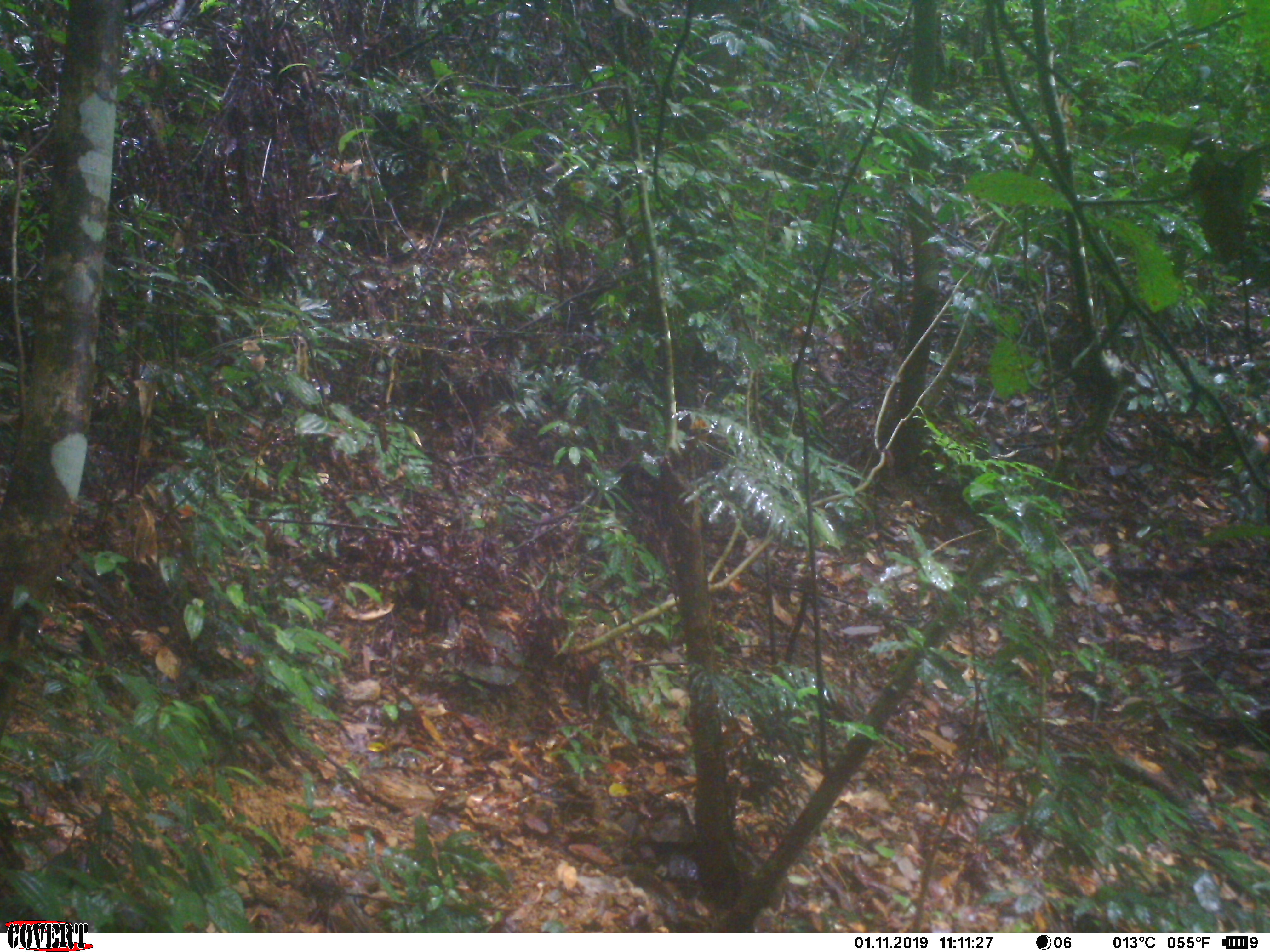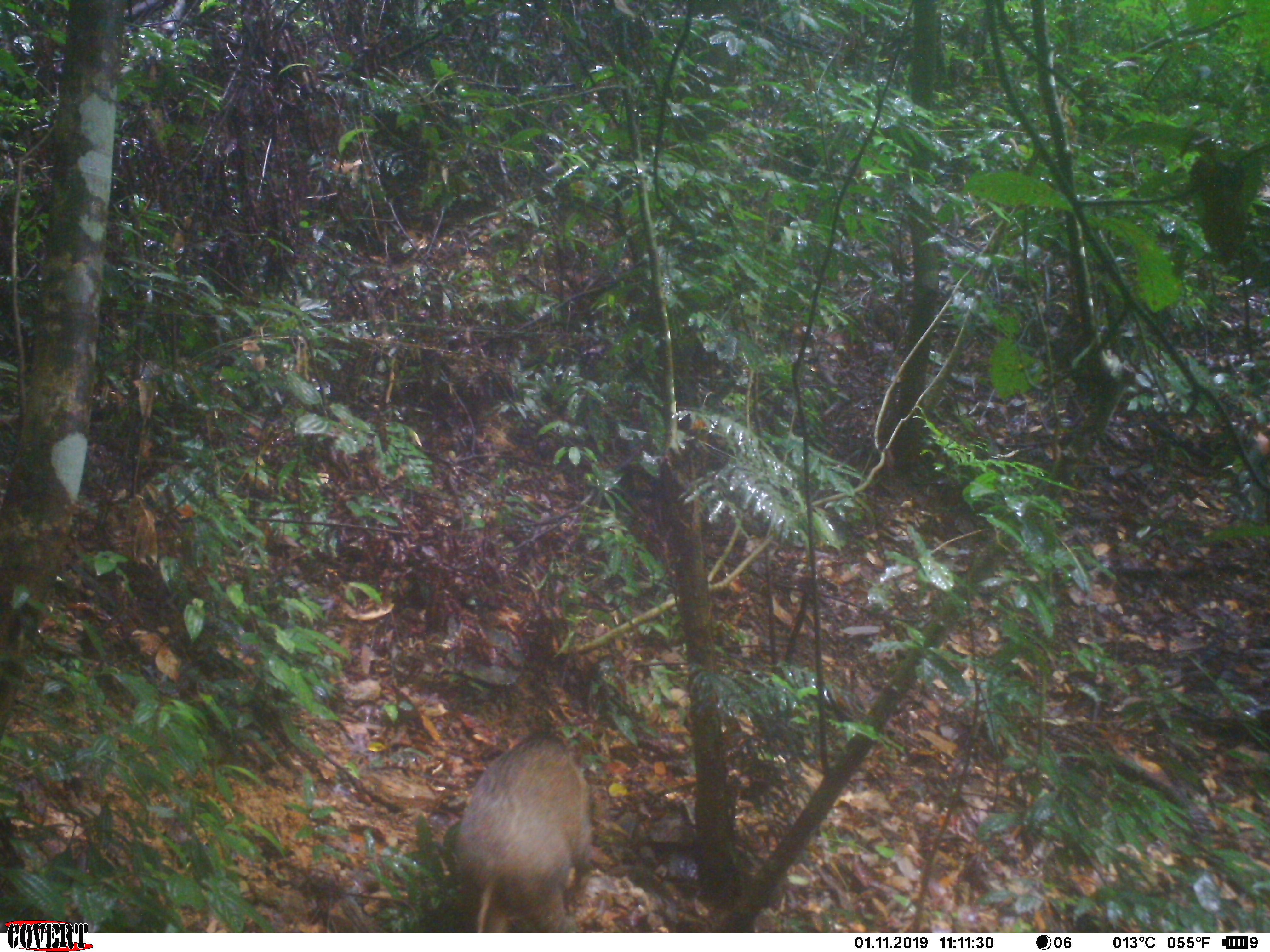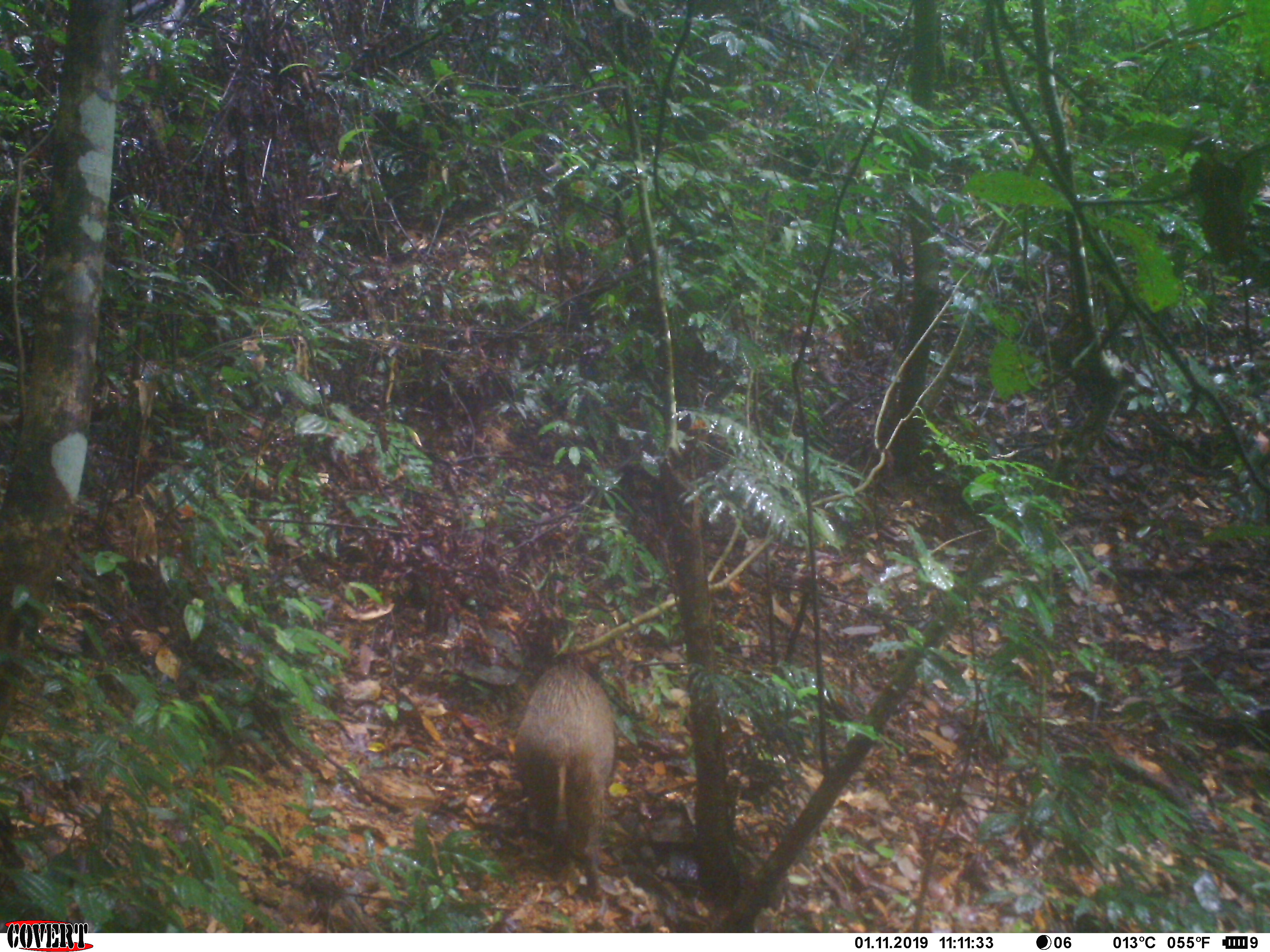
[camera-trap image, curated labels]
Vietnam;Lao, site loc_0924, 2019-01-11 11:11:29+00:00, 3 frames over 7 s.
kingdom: Animalia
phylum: Chordata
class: Mammalia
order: Artiodactyla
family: Suidae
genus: Sus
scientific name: Sus scrofa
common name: eurasian wild pig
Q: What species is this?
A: Eurasian wild pig (Sus scrofa).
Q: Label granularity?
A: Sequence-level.